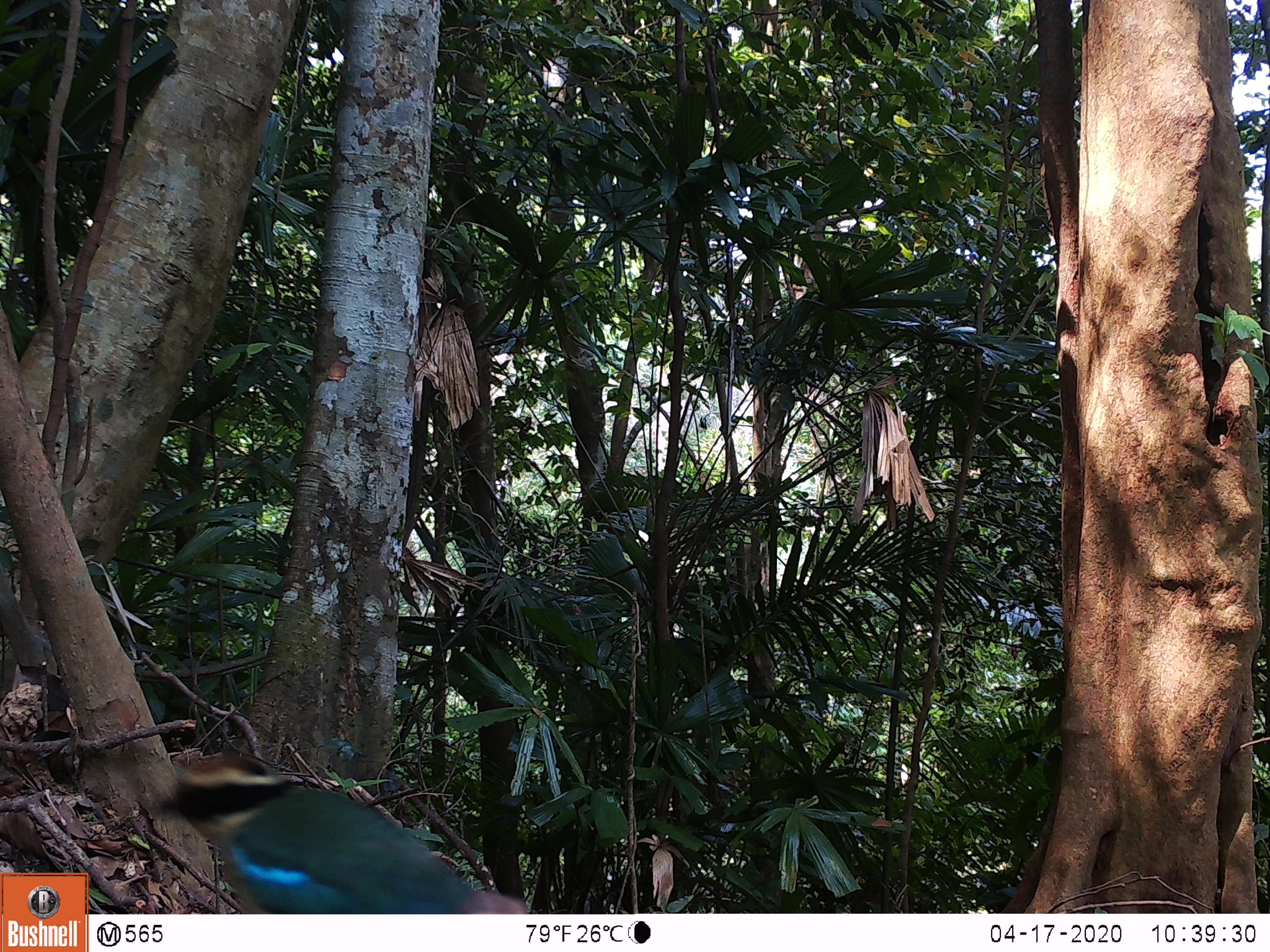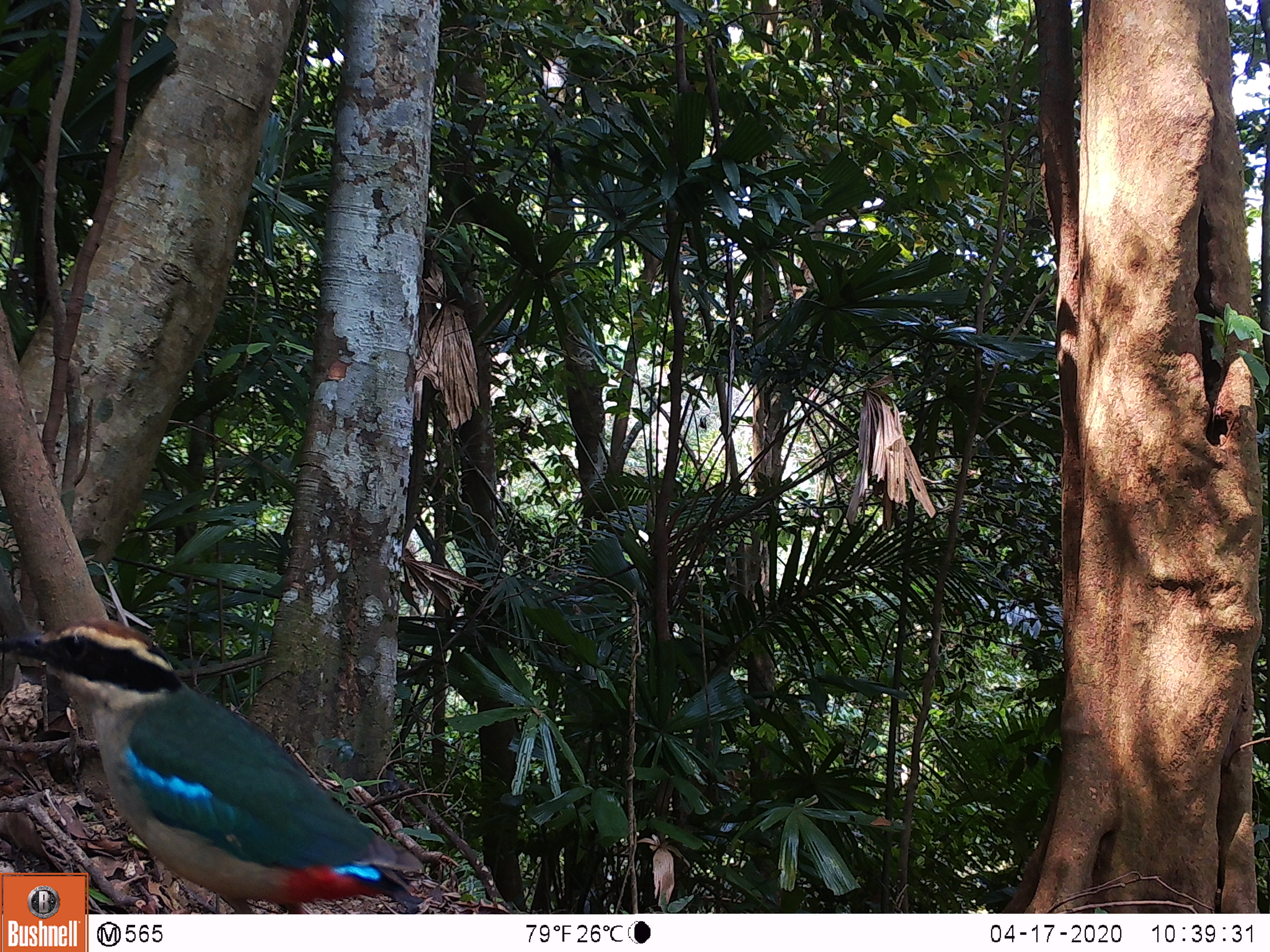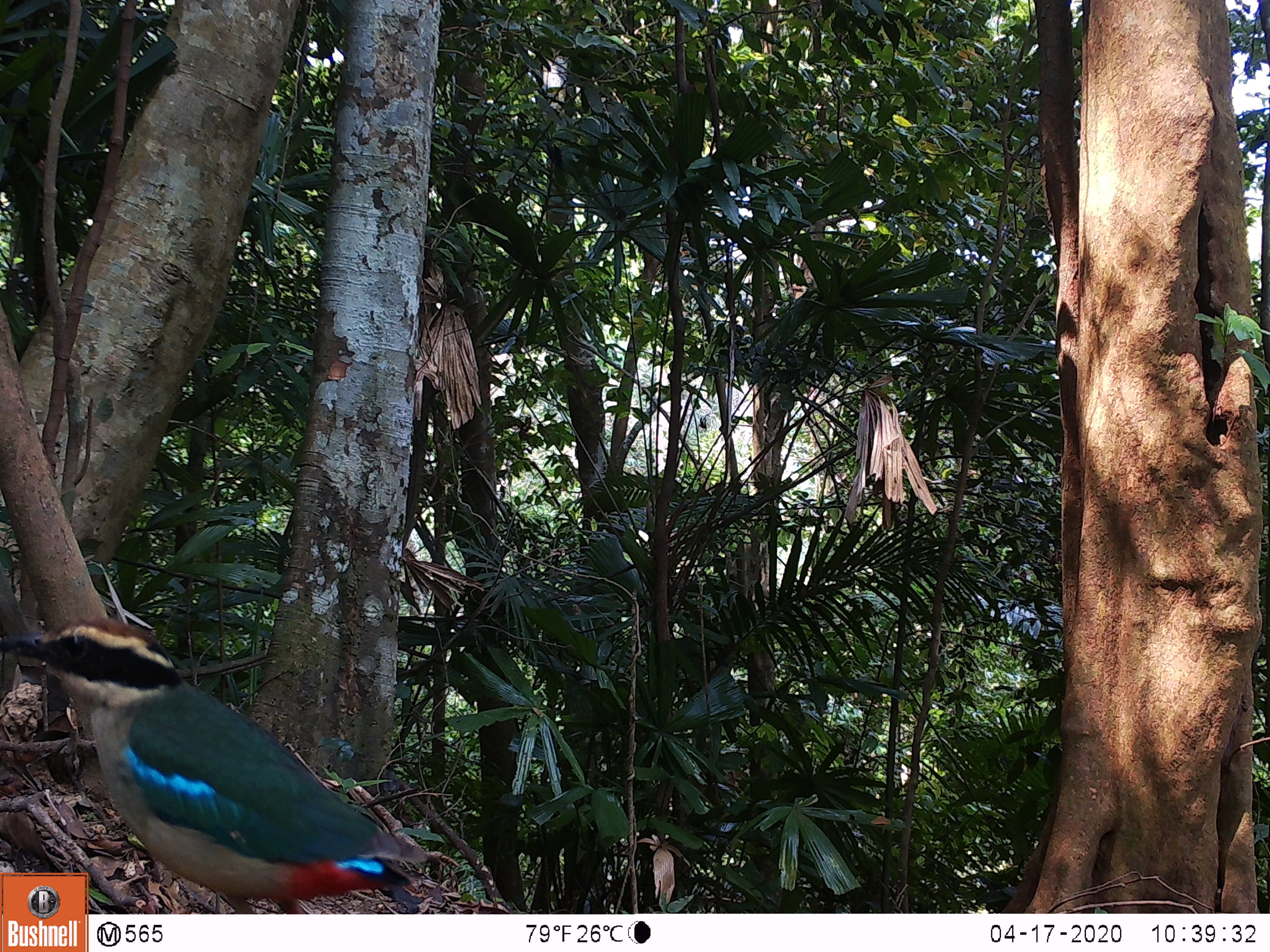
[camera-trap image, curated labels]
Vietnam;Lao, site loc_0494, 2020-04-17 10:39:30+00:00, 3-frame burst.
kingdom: Animalia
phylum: Chordata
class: Aves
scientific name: Aves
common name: bird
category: unidentified bird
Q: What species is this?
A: Unidentified bird (bird) (Aves).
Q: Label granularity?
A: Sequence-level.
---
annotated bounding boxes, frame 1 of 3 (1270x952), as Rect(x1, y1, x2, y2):
unidentified bird: Rect(145, 746, 531, 910)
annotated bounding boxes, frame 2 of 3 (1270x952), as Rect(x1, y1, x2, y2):
unidentified bird: Rect(0, 613, 427, 914)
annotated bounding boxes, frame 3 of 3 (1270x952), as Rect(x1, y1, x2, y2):
unidentified bird: Rect(0, 613, 432, 914)